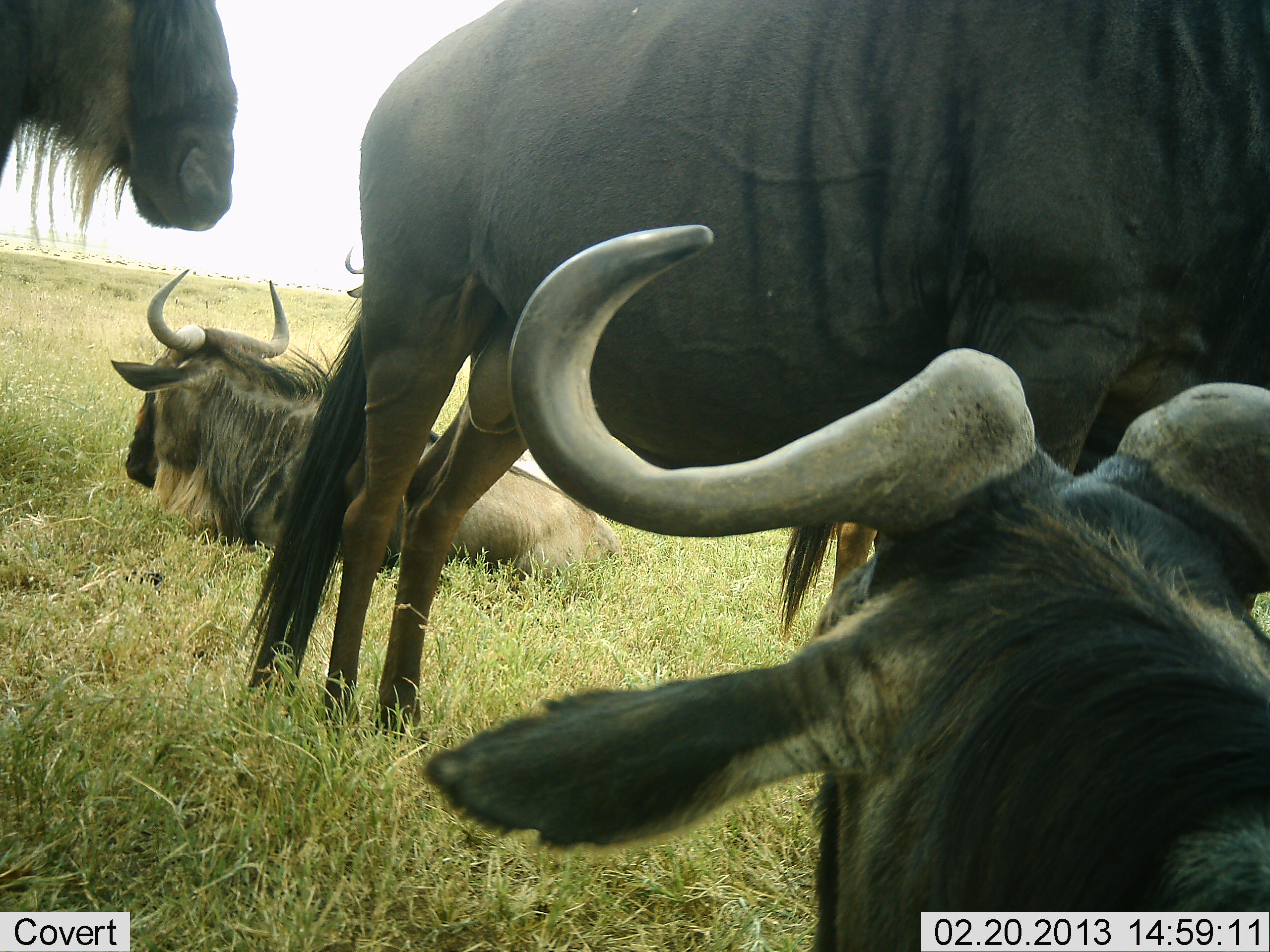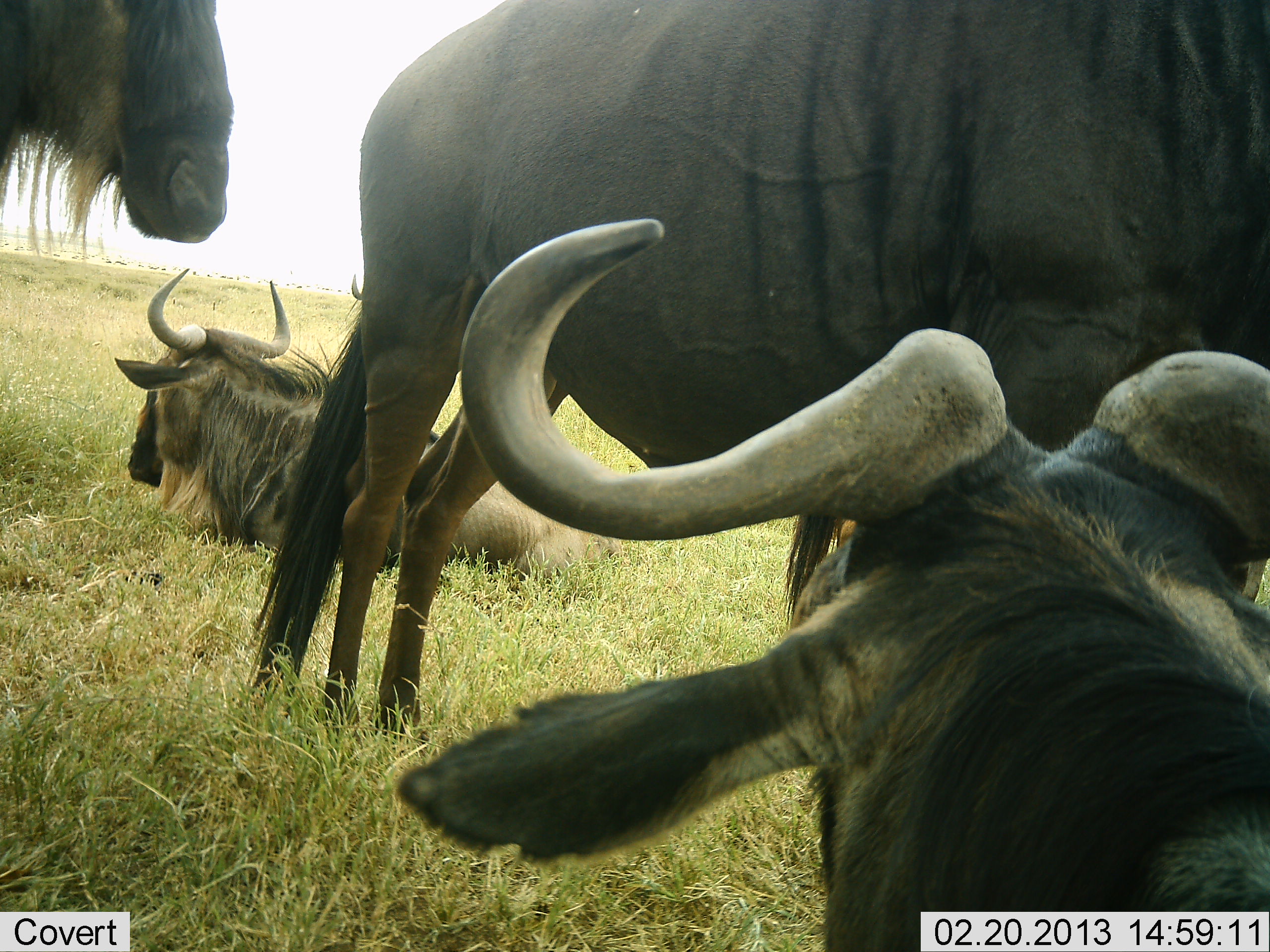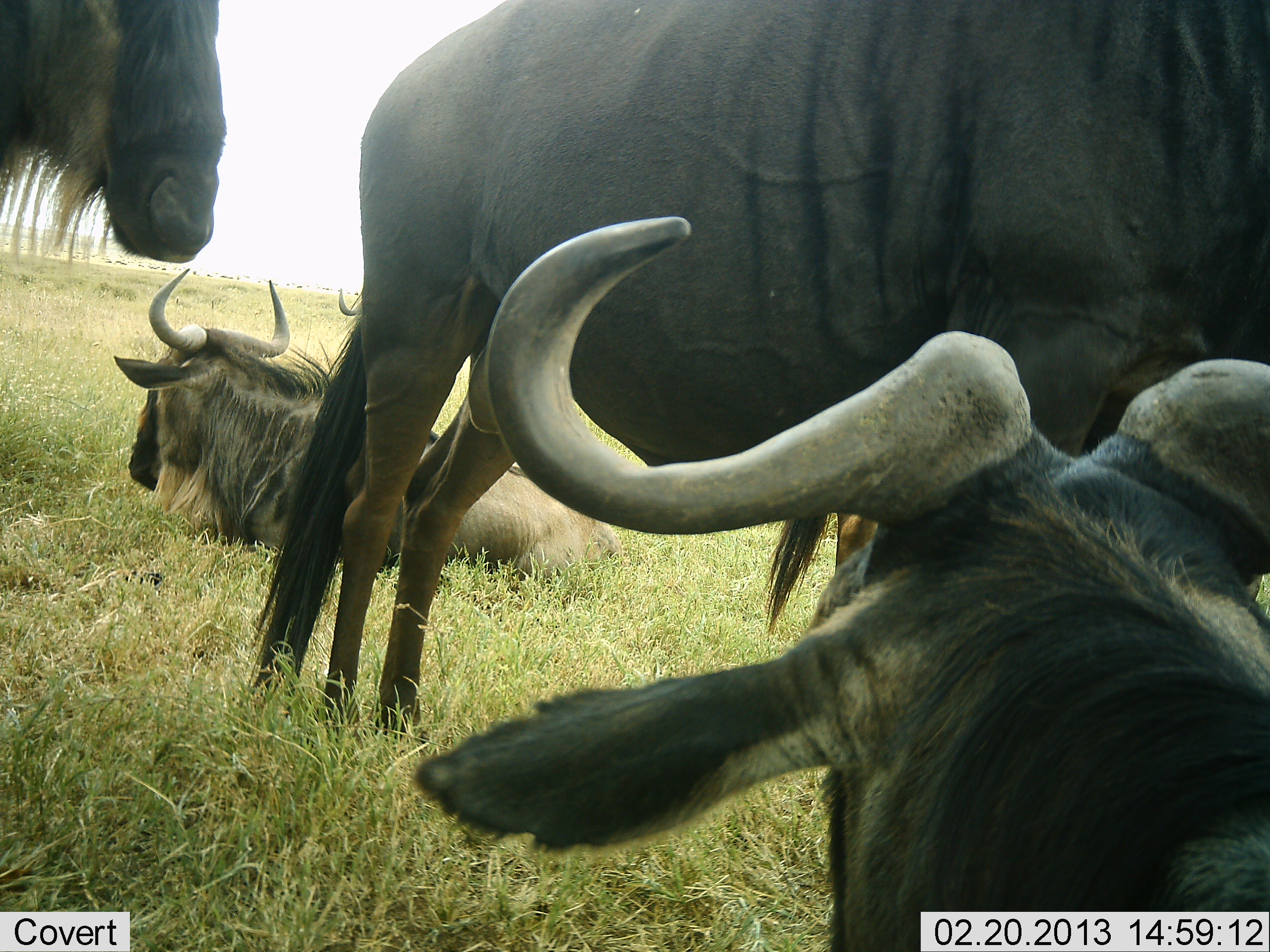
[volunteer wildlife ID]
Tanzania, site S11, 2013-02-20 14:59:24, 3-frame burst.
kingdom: Animalia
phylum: Chordata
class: Mammalia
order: Artiodactyla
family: Bovidae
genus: Connochaetes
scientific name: Connochaetes taurinus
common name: blue wildebeest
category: wildebeest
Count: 4.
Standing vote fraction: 86%.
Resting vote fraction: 86%.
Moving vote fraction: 7%.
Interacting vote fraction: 10%.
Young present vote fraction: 0%.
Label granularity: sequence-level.